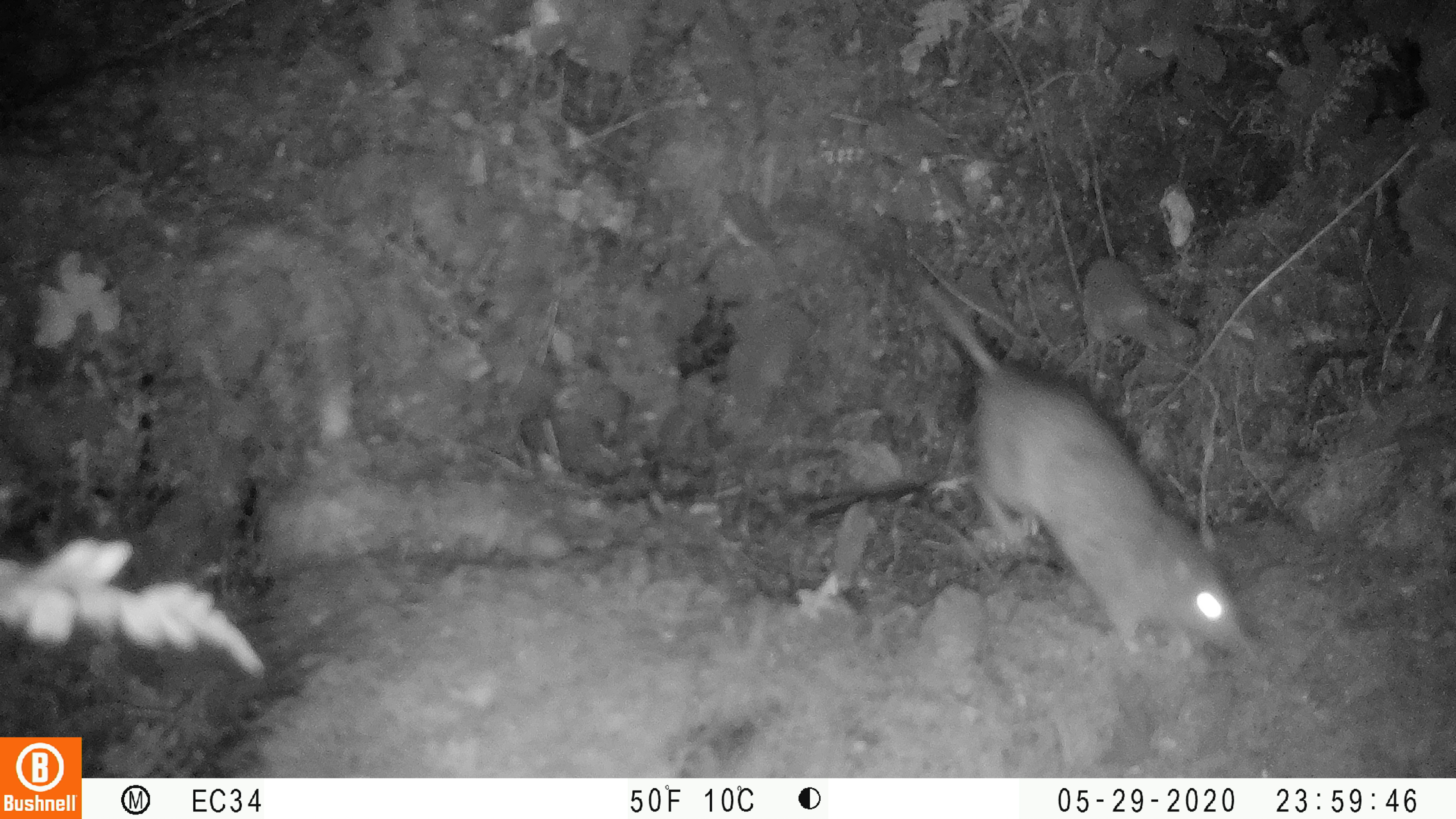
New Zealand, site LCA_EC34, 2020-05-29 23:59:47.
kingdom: Animalia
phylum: Chordata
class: Mammalia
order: Rodentia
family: Muridae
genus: Rattus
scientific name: Rattus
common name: rat